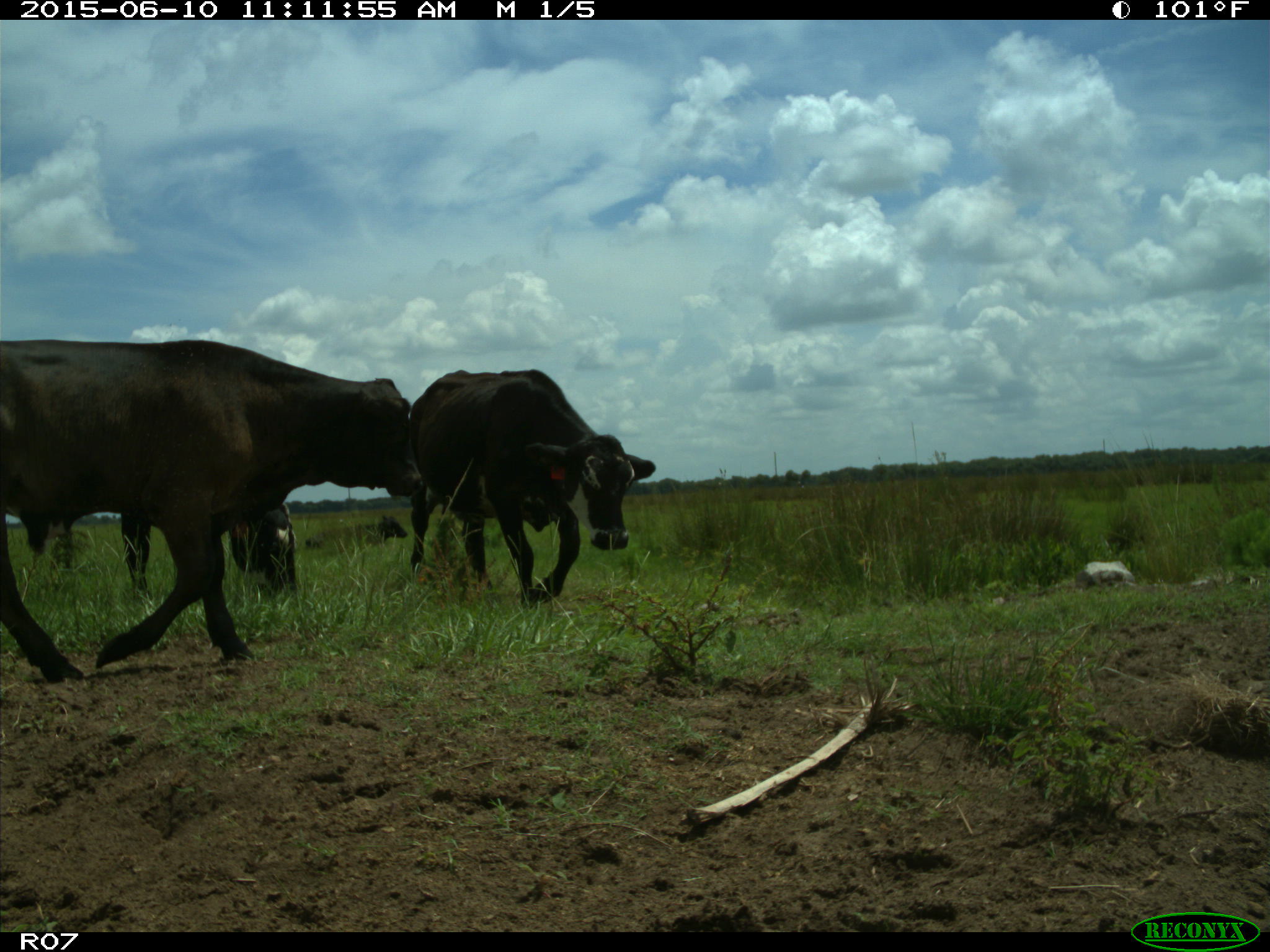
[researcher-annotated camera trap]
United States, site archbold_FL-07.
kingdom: Animalia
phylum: Chordata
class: Mammalia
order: Artiodactyla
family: Bovidae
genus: Bos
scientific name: Bos taurus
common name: domestic cow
Bos taurus (domestic cow).